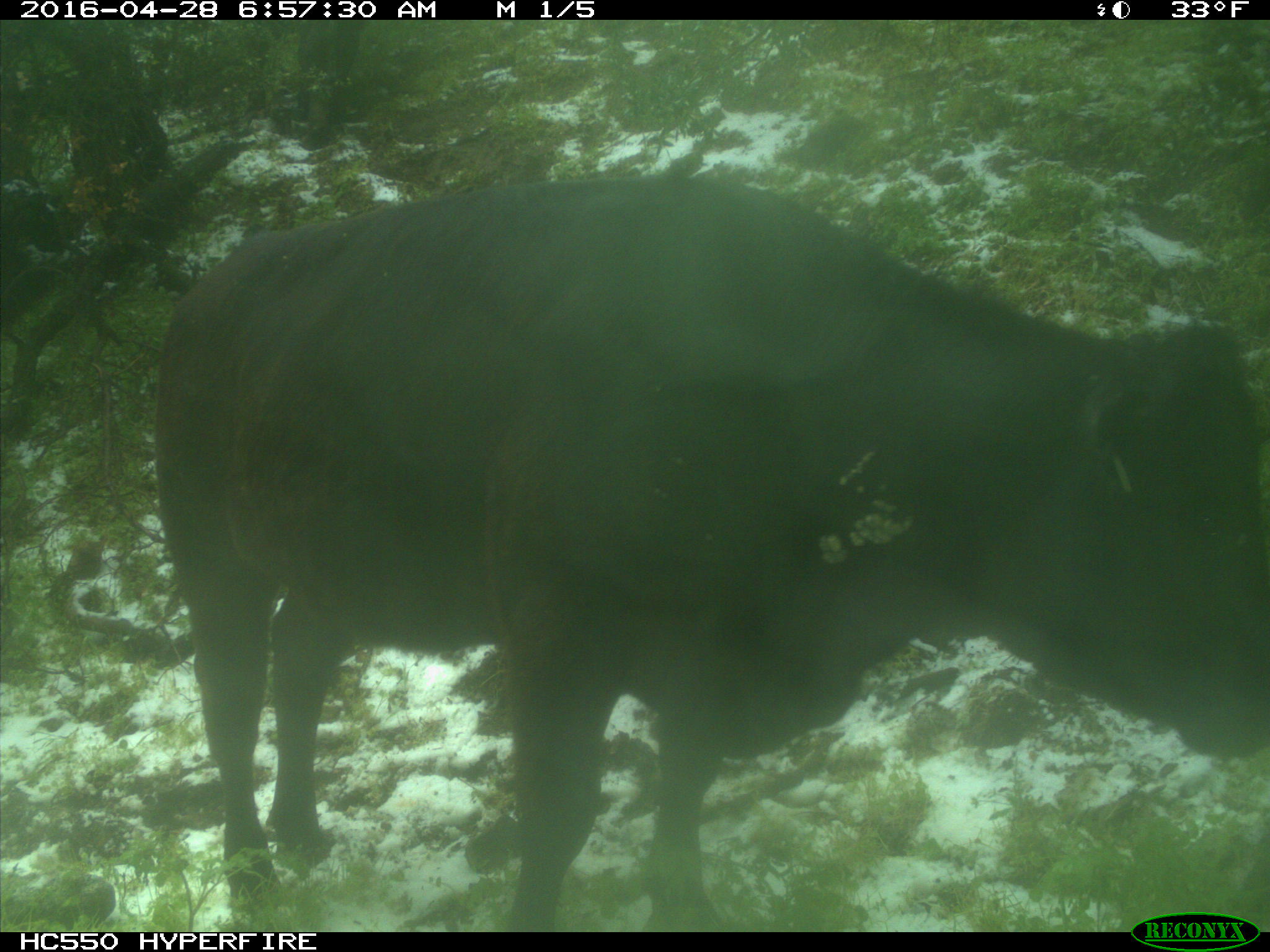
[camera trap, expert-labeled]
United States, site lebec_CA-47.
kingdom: Animalia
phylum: Chordata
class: Mammalia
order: Artiodactyla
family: Bovidae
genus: Bos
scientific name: Bos taurus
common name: domestic cow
Bos taurus (domestic cow).